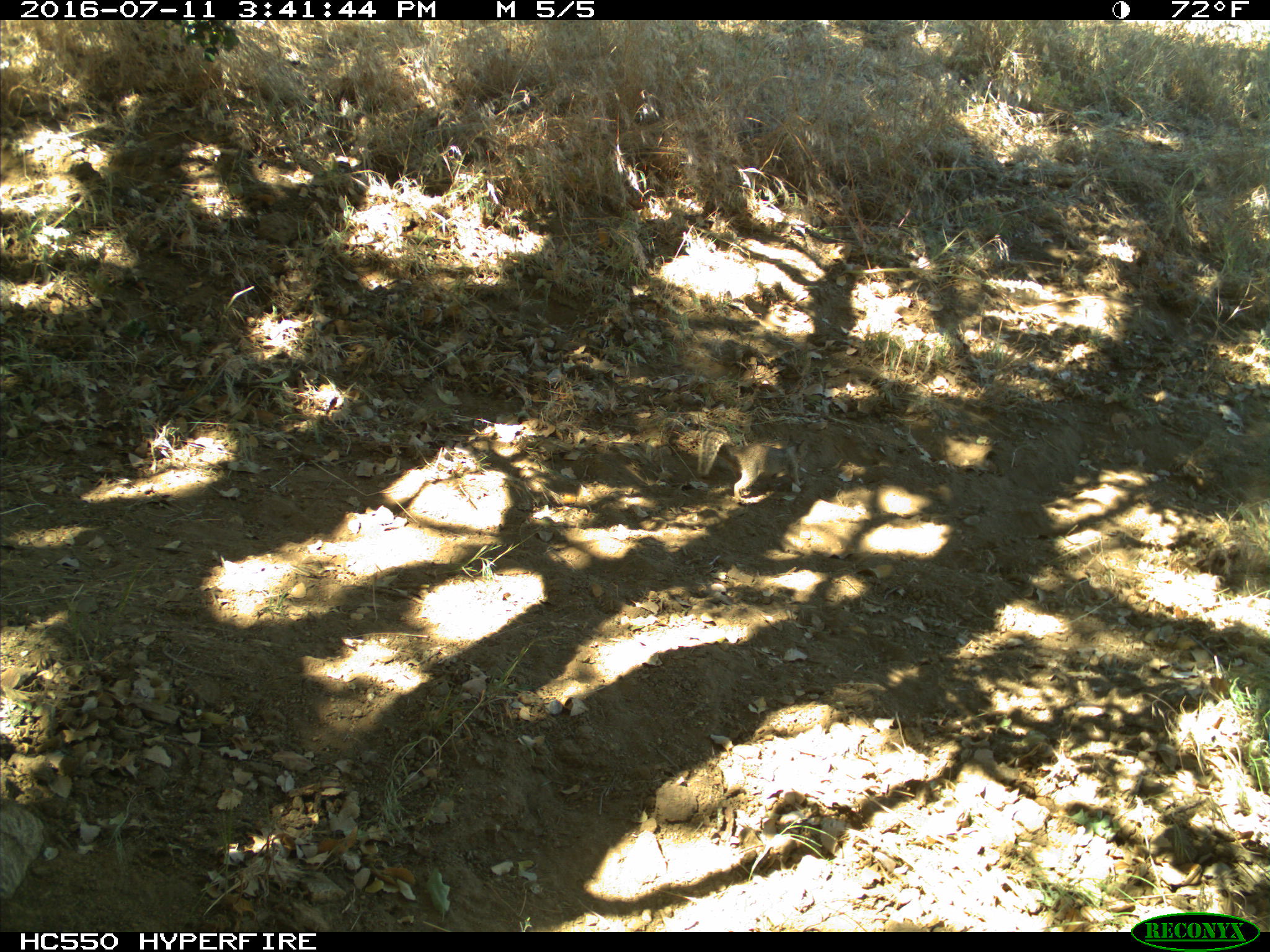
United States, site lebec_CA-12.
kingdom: Animalia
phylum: Chordata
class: Mammalia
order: Rodentia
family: Sciuridae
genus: Otospermophilus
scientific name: Otospermophilus beecheyi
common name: california ground squirrel